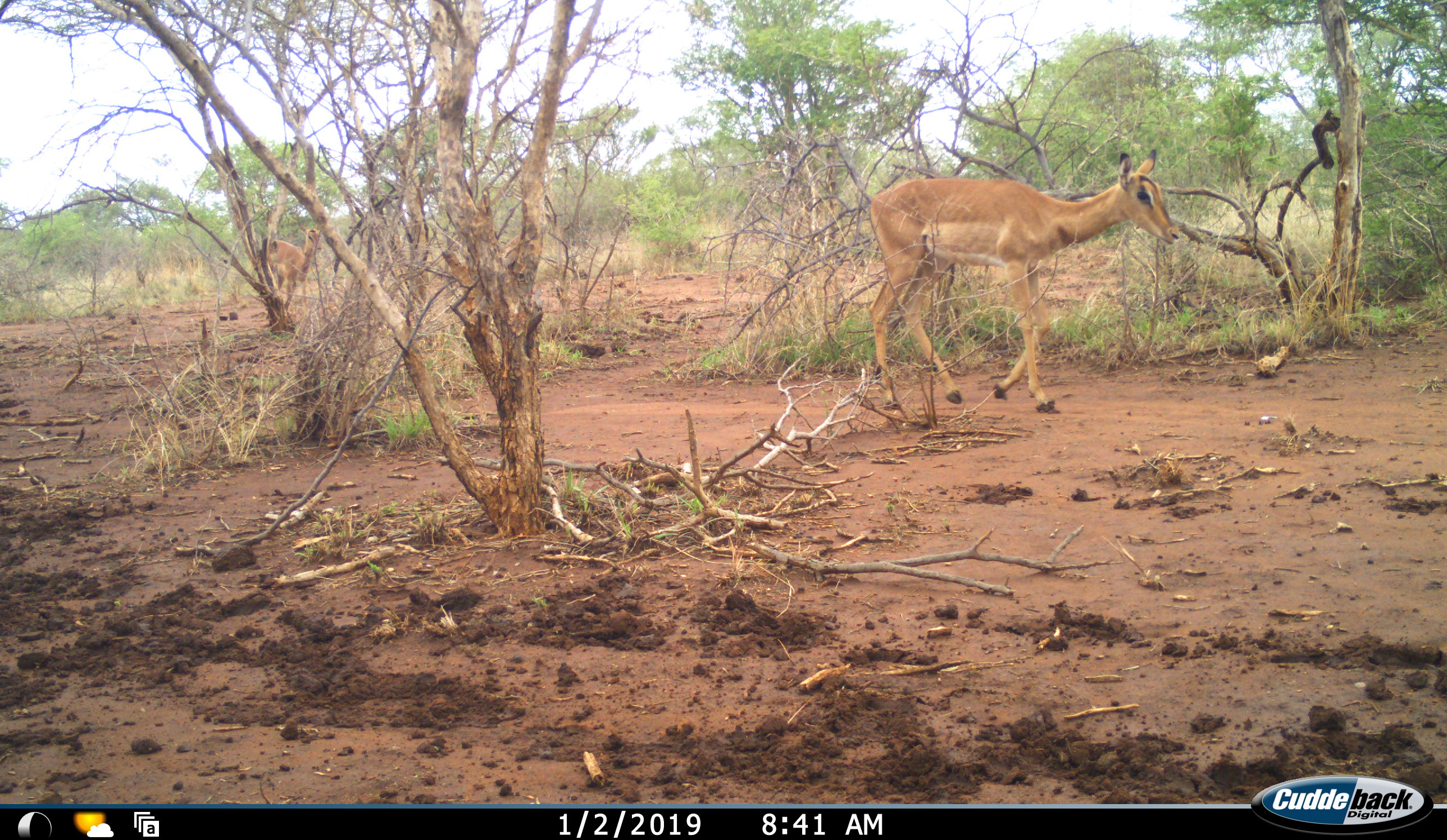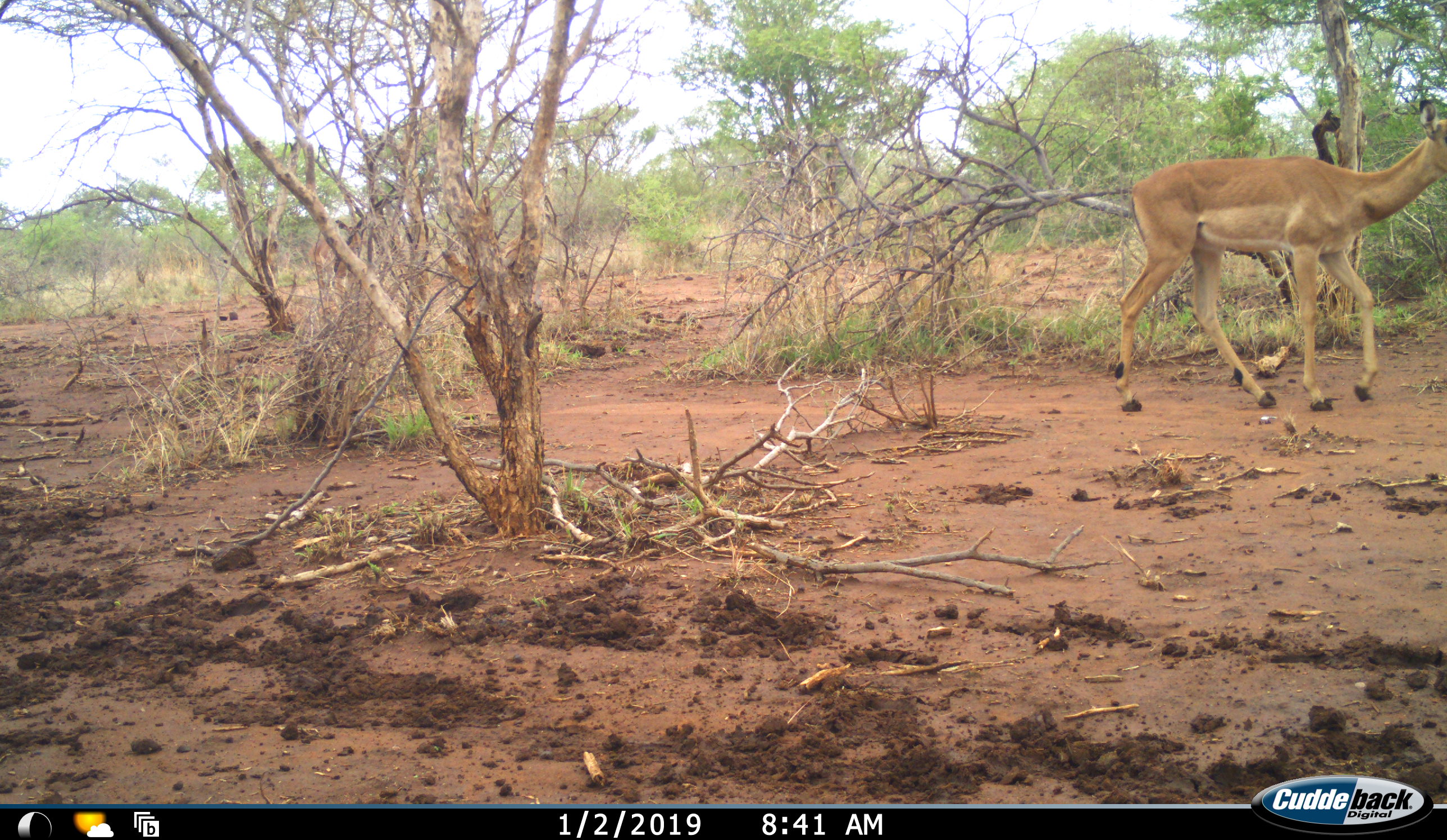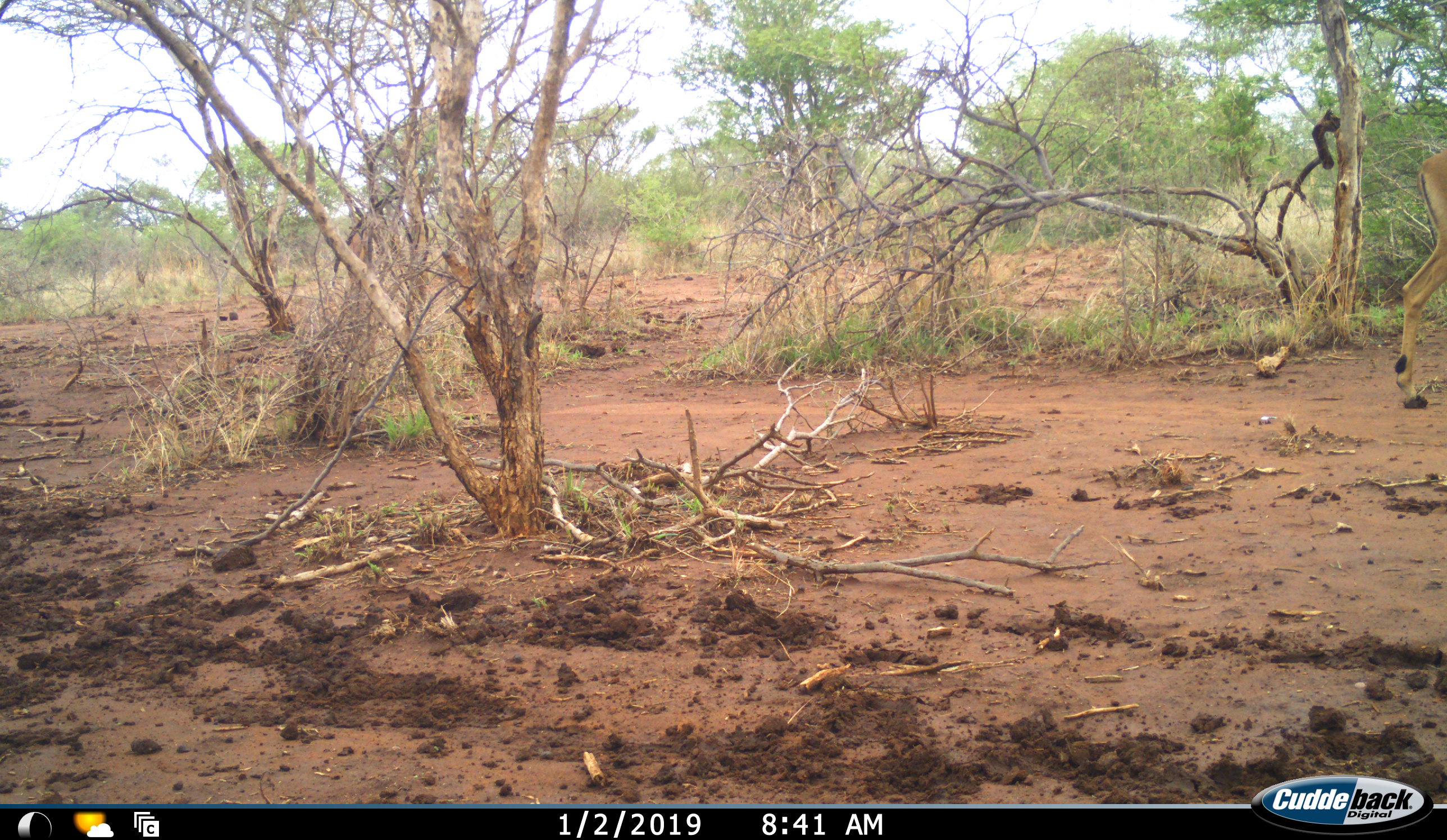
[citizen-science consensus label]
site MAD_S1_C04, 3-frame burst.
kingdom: Animalia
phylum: Chordata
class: Mammalia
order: Artiodactyla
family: Bovidae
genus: Aepyceros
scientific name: Aepyceros melampus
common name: impala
Impala (Aepyceros melampus), count 2. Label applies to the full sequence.